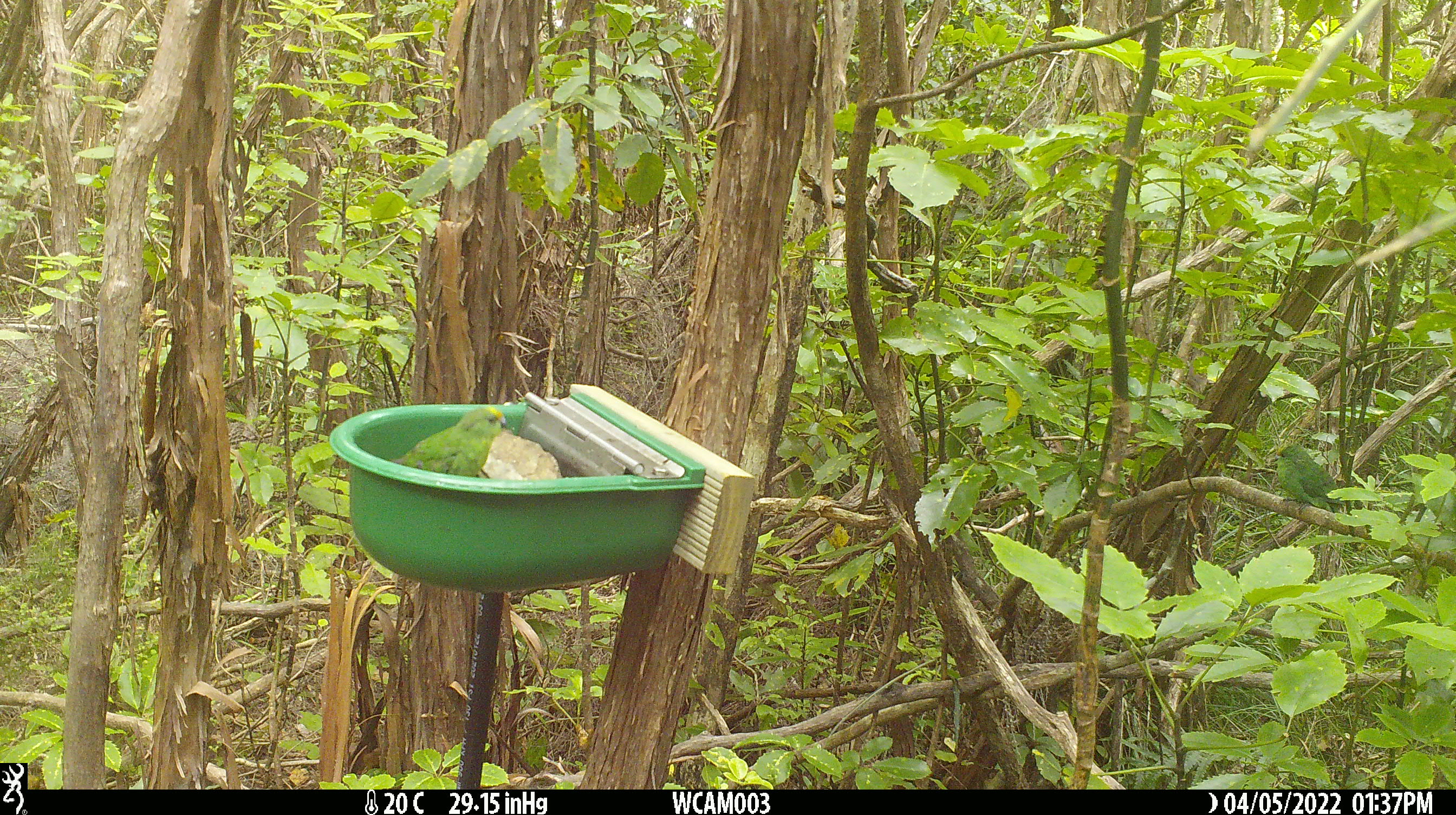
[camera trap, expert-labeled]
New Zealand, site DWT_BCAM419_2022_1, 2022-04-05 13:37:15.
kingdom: Animalia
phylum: Chordata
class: Aves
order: Psittaciformes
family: Psittaculidae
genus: Cyanoramphus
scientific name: Cyanoramphus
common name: parakeet